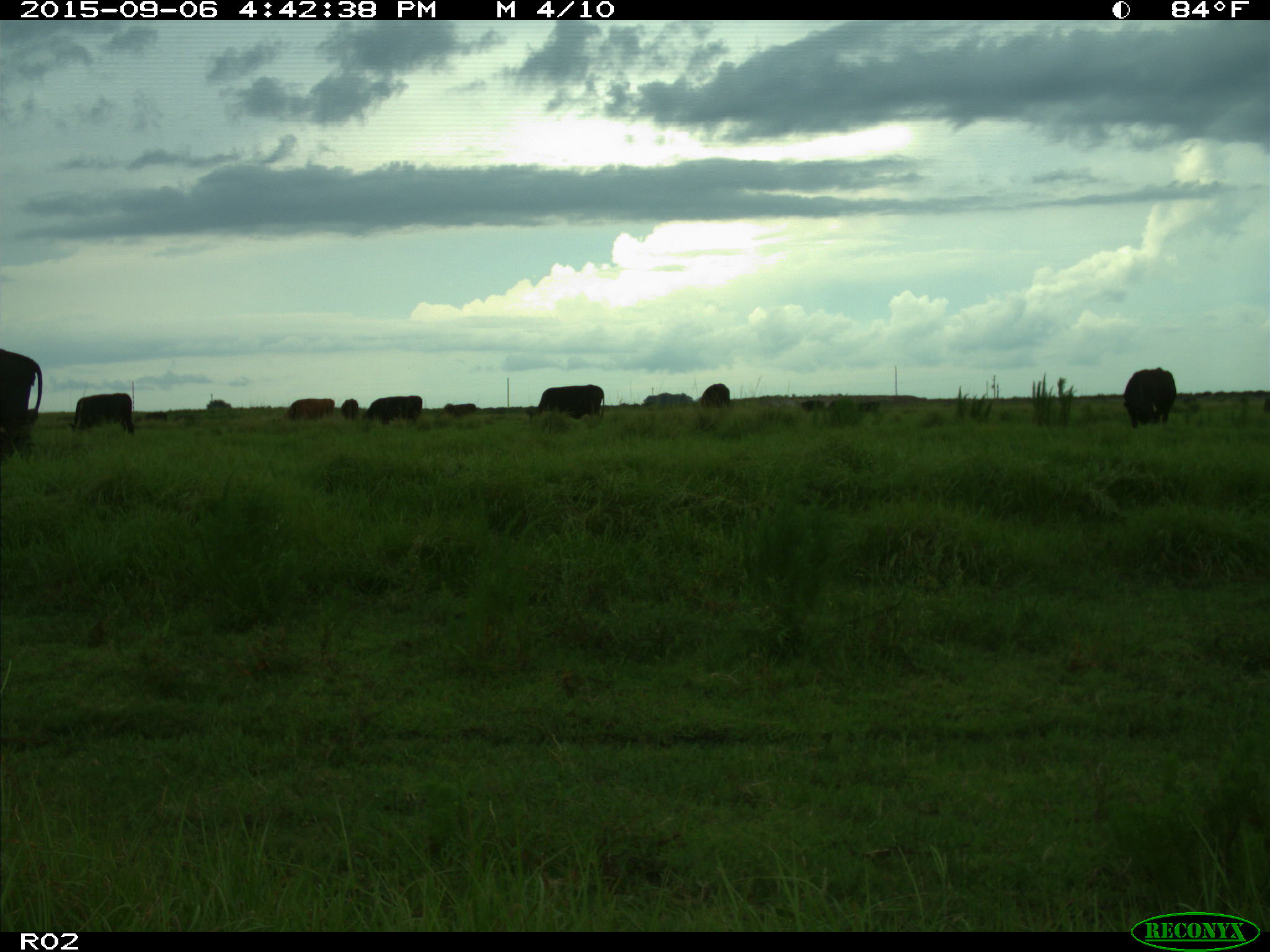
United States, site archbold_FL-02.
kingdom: Animalia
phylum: Chordata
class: Mammalia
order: Artiodactyla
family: Bovidae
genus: Bos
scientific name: Bos taurus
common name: domestic cow